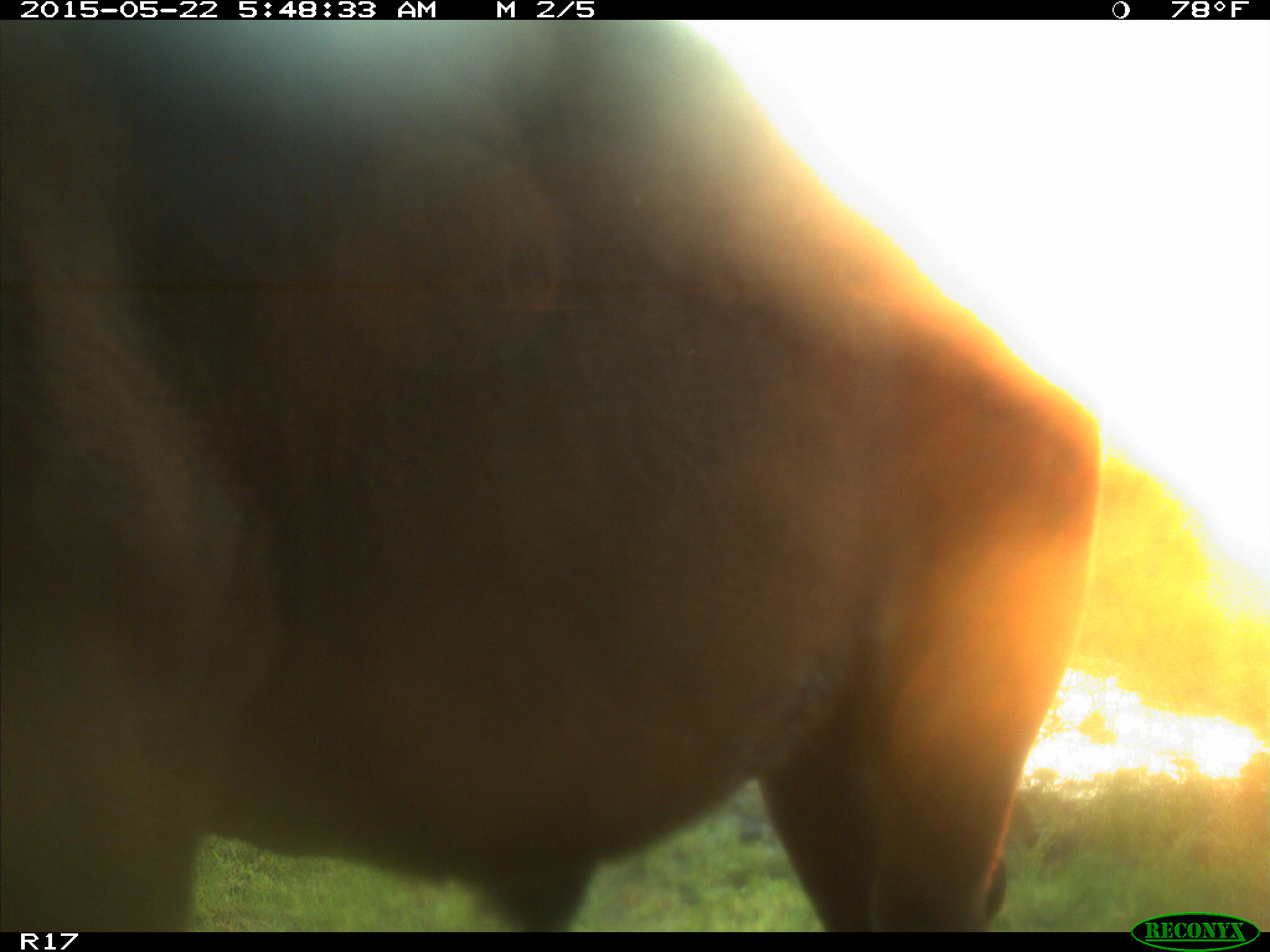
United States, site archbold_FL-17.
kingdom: Animalia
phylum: Chordata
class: Mammalia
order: Artiodactyla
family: Bovidae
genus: Bos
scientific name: Bos taurus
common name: domestic cow